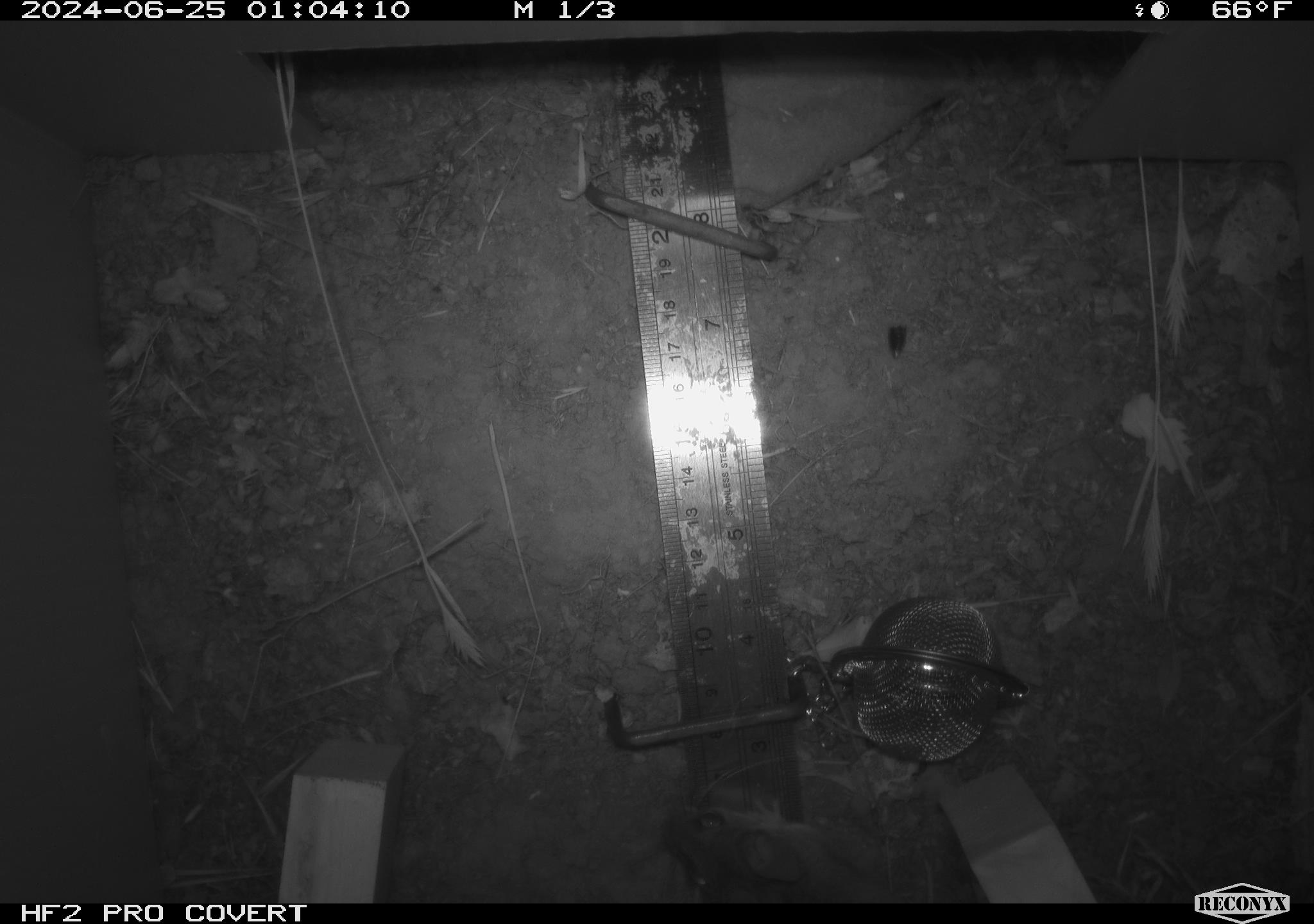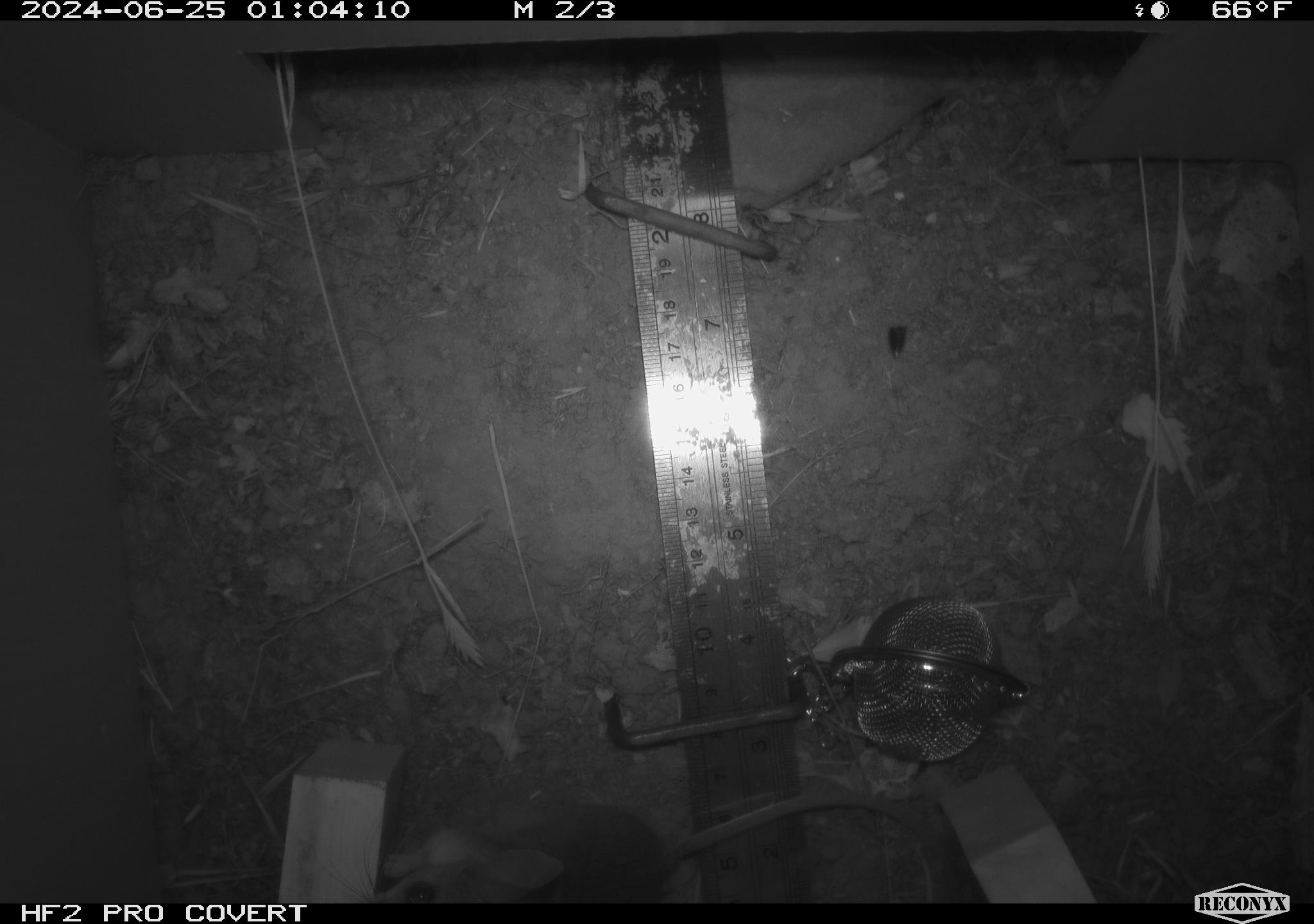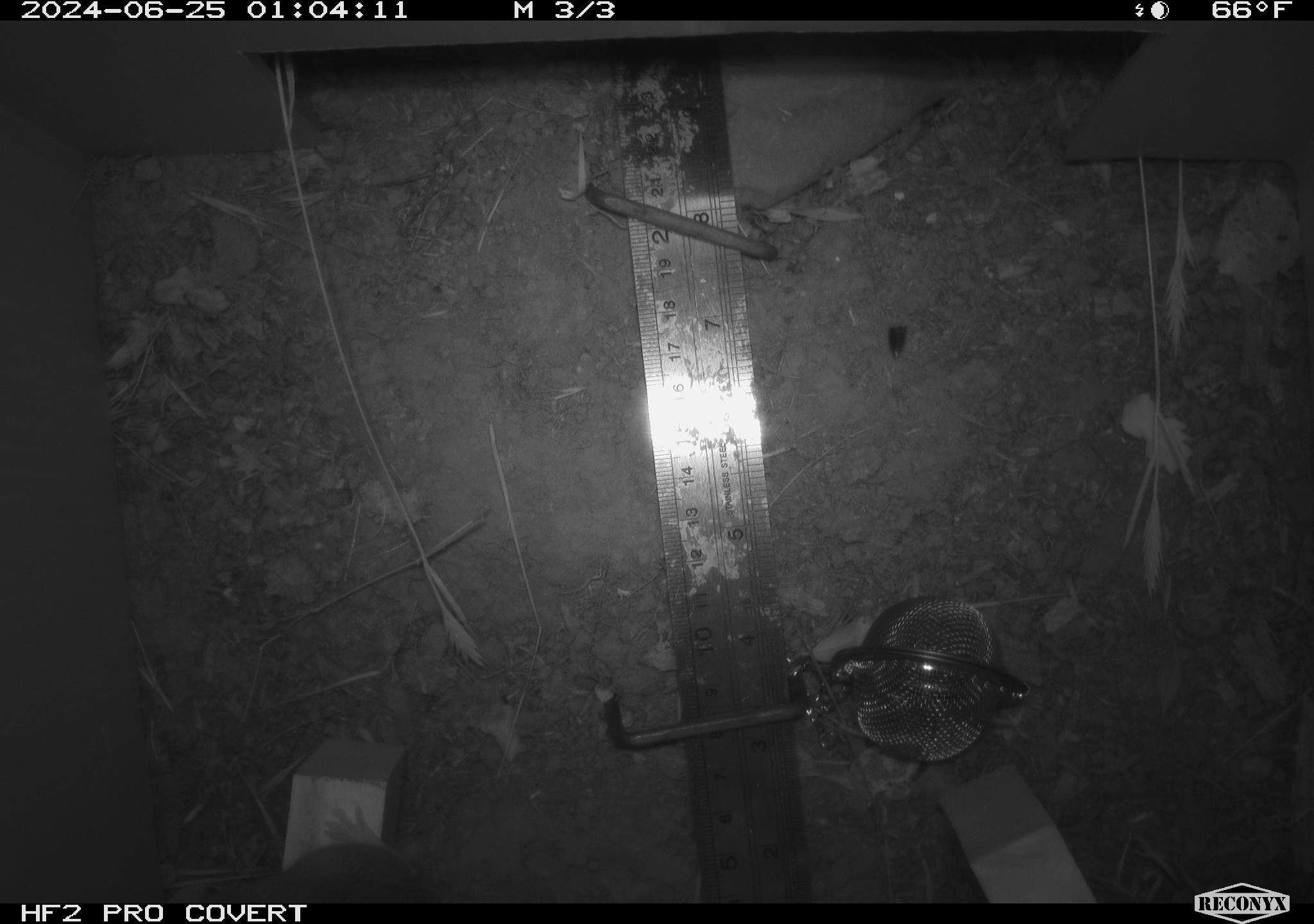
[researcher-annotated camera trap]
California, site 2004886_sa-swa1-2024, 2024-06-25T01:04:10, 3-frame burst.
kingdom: Animalia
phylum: Chordata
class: Mammalia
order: Rodentia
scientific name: Rodentia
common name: mouse species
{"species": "mouse species (Rodentia)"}